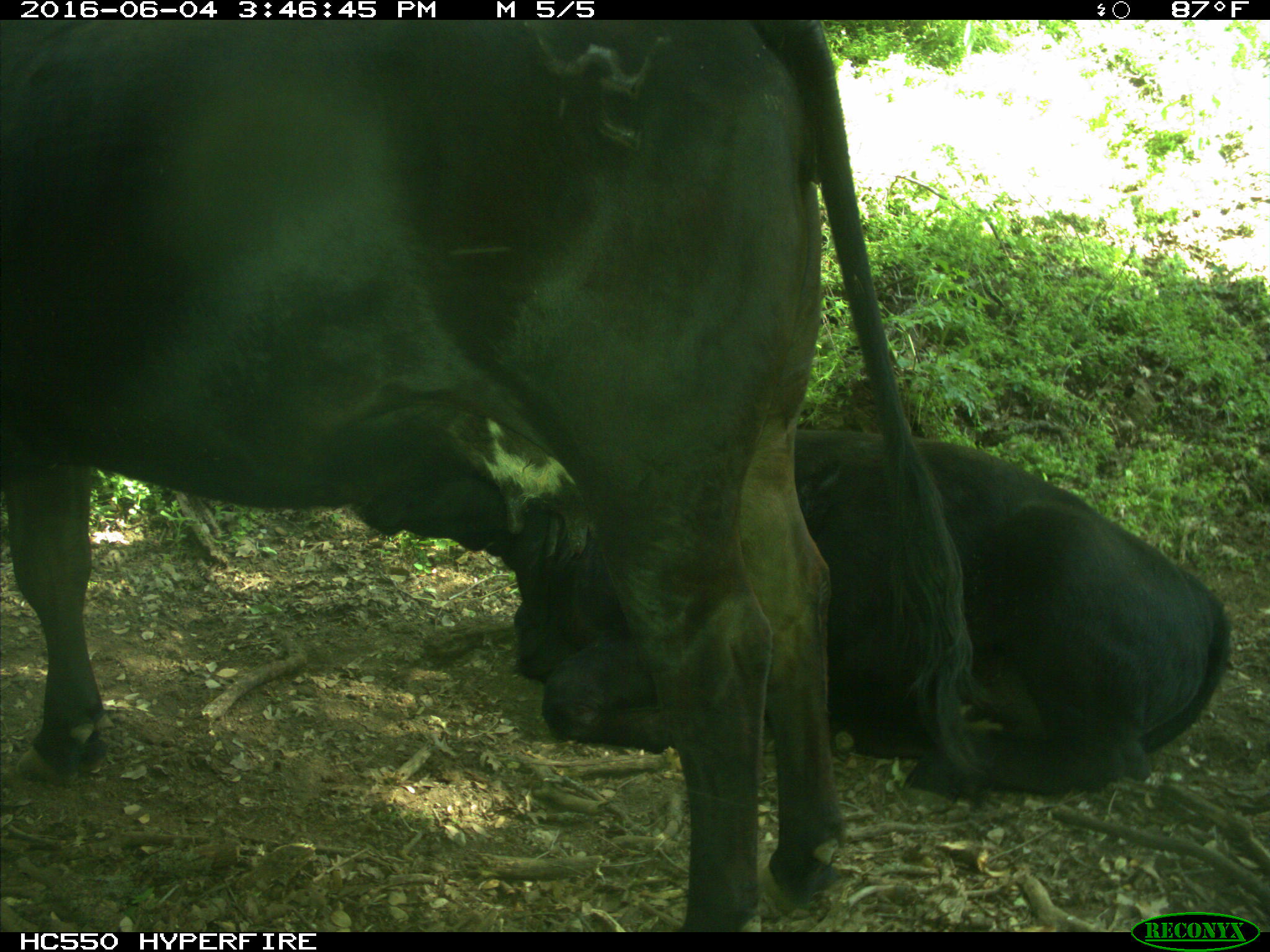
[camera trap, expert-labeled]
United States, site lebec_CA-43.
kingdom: Animalia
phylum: Chordata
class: Mammalia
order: Artiodactyla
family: Bovidae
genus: Bos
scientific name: Bos taurus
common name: domestic cow